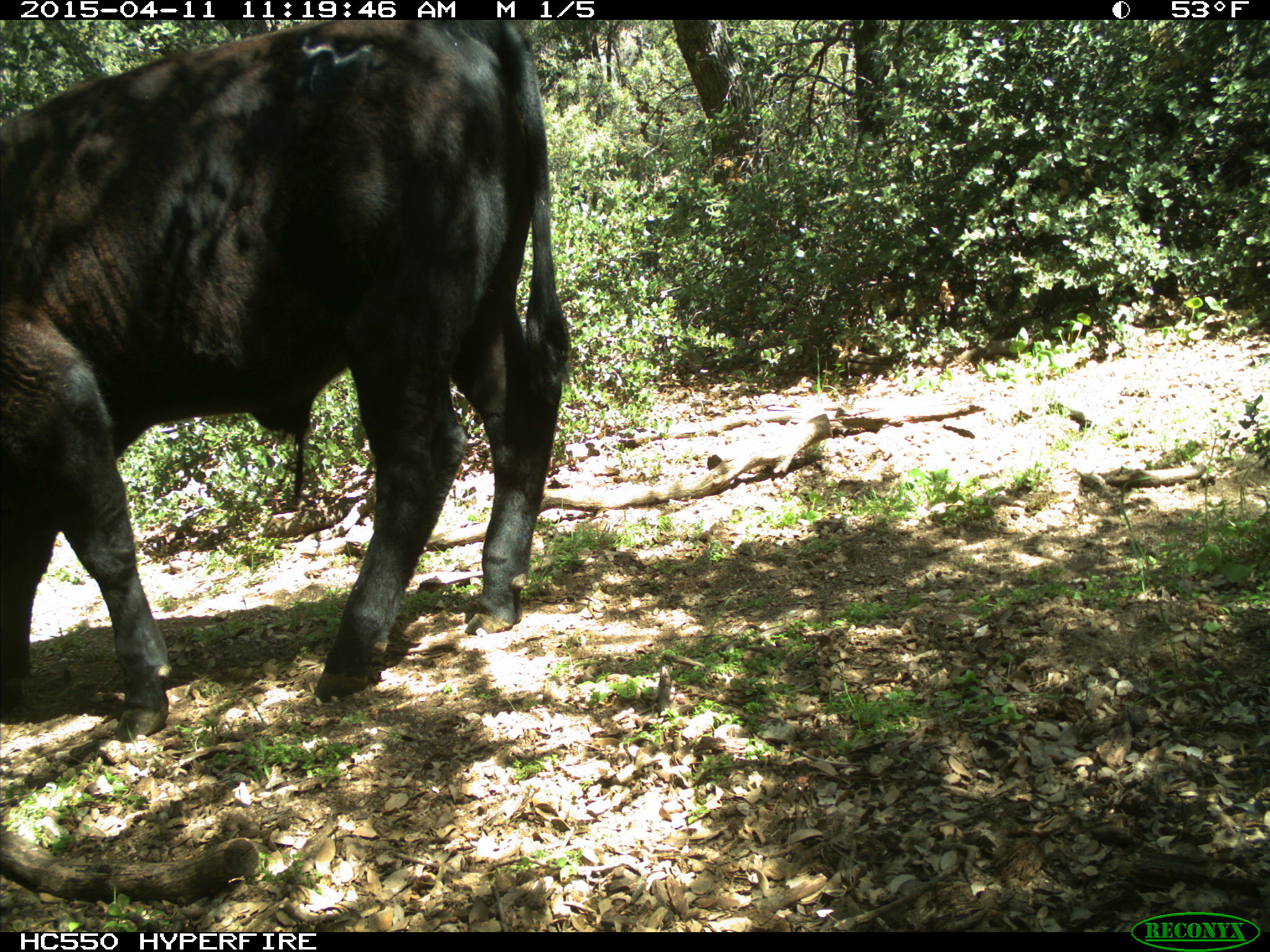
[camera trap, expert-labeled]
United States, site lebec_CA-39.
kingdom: Animalia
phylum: Chordata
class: Mammalia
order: Artiodactyla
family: Bovidae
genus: Bos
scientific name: Bos taurus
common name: domestic cow